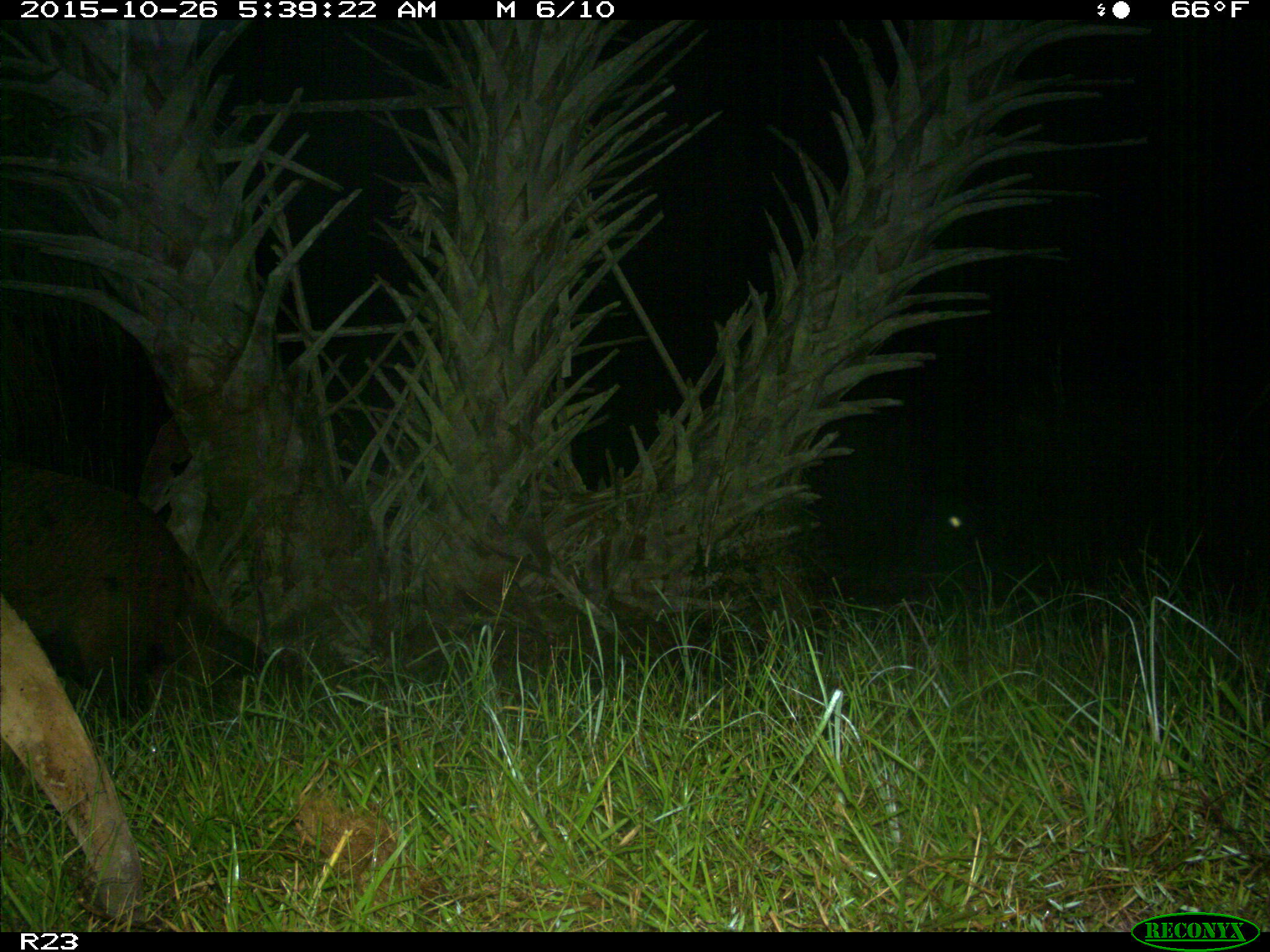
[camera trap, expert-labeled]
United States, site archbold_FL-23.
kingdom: Animalia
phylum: Chordata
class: Mammalia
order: Artiodactyla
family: Suidae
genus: Sus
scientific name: Sus scrofa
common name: wild boar